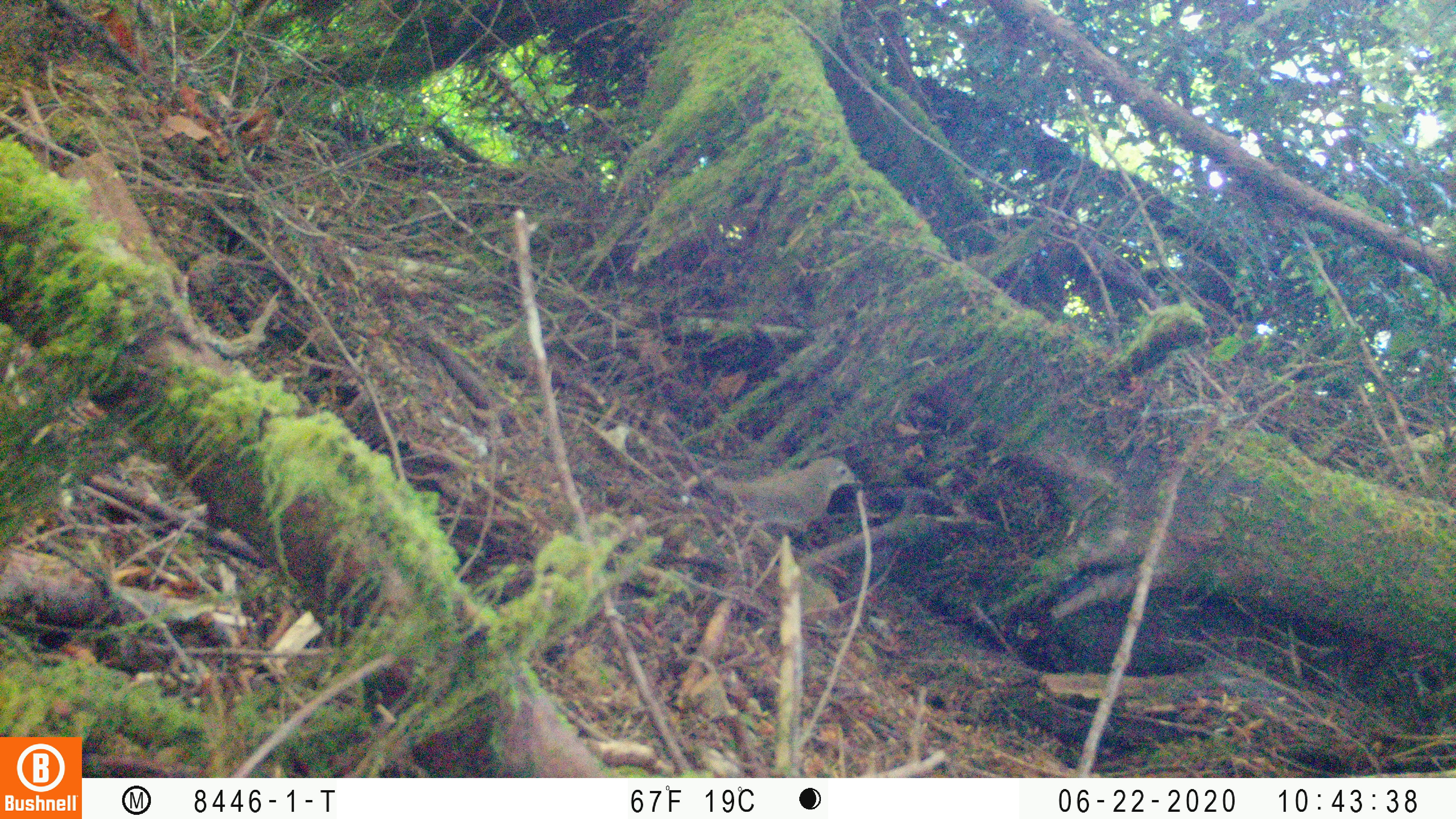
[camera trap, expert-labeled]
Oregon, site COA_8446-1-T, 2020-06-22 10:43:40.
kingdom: Animalia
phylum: Chordata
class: Aves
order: Passeriformes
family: Turdidae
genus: Catharus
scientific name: Catharus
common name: brown thrushes and nightingale-thrushes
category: catharus species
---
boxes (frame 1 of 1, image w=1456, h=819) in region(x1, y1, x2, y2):
catharus species: region(692, 450, 862, 562)